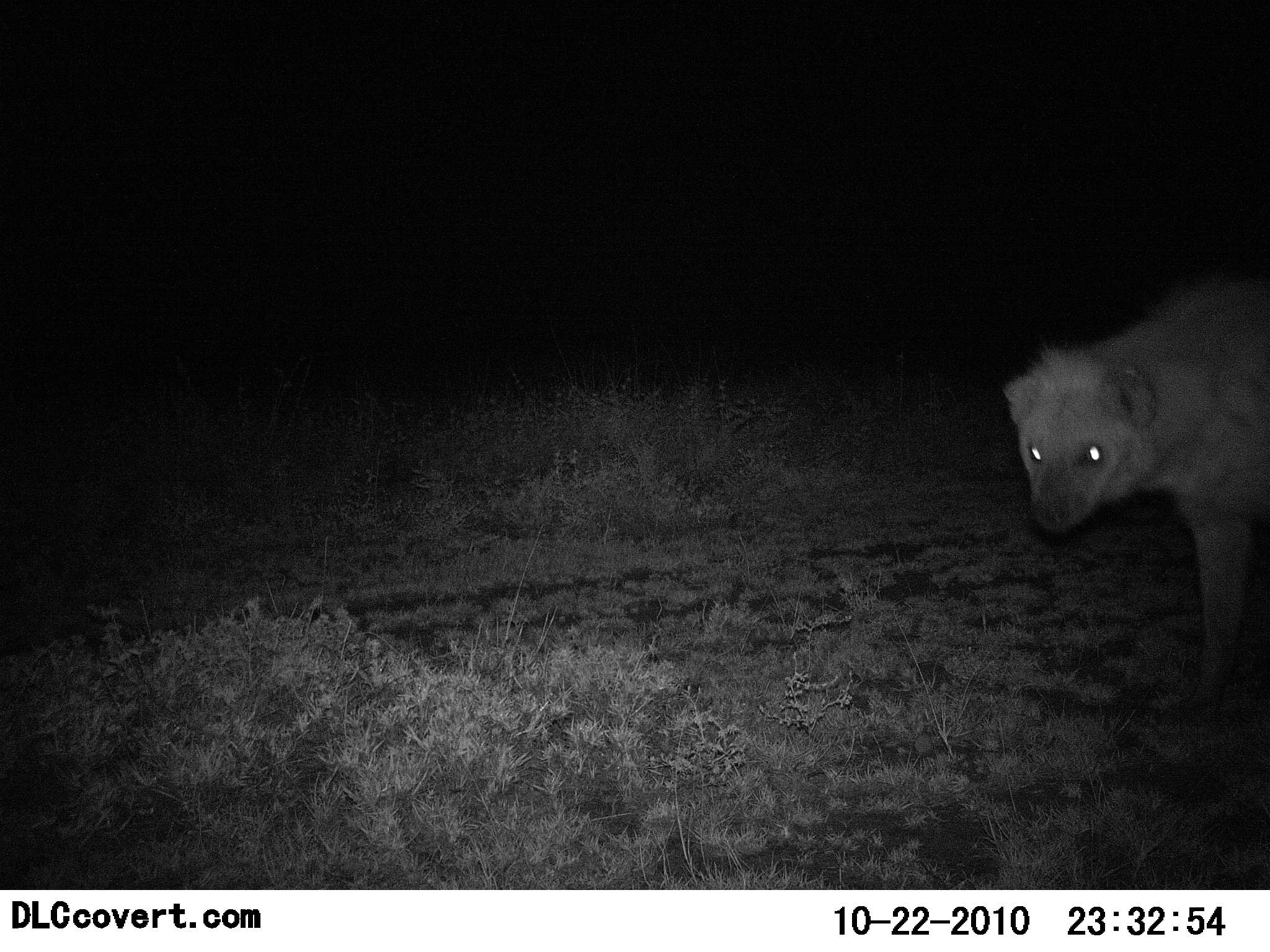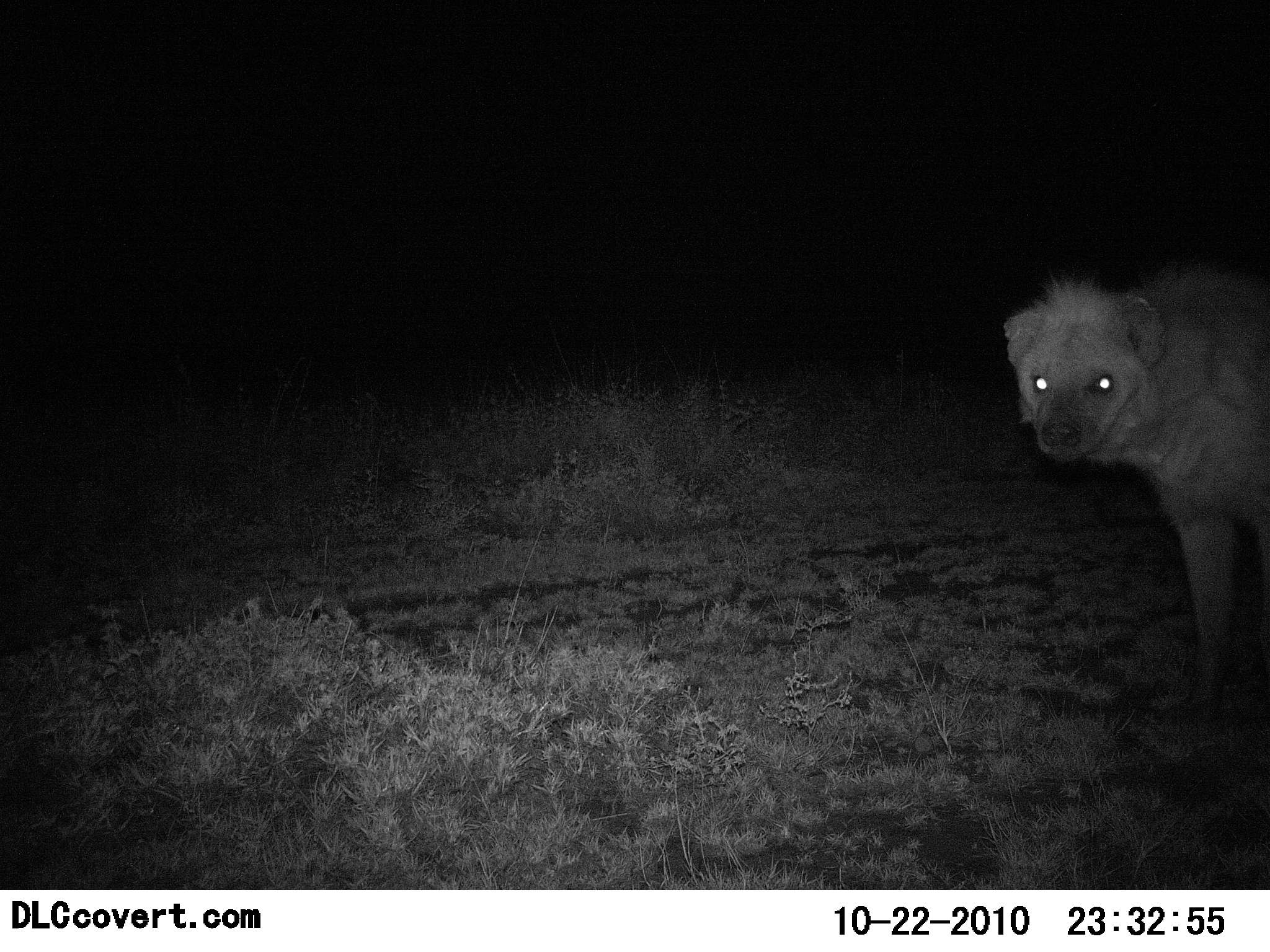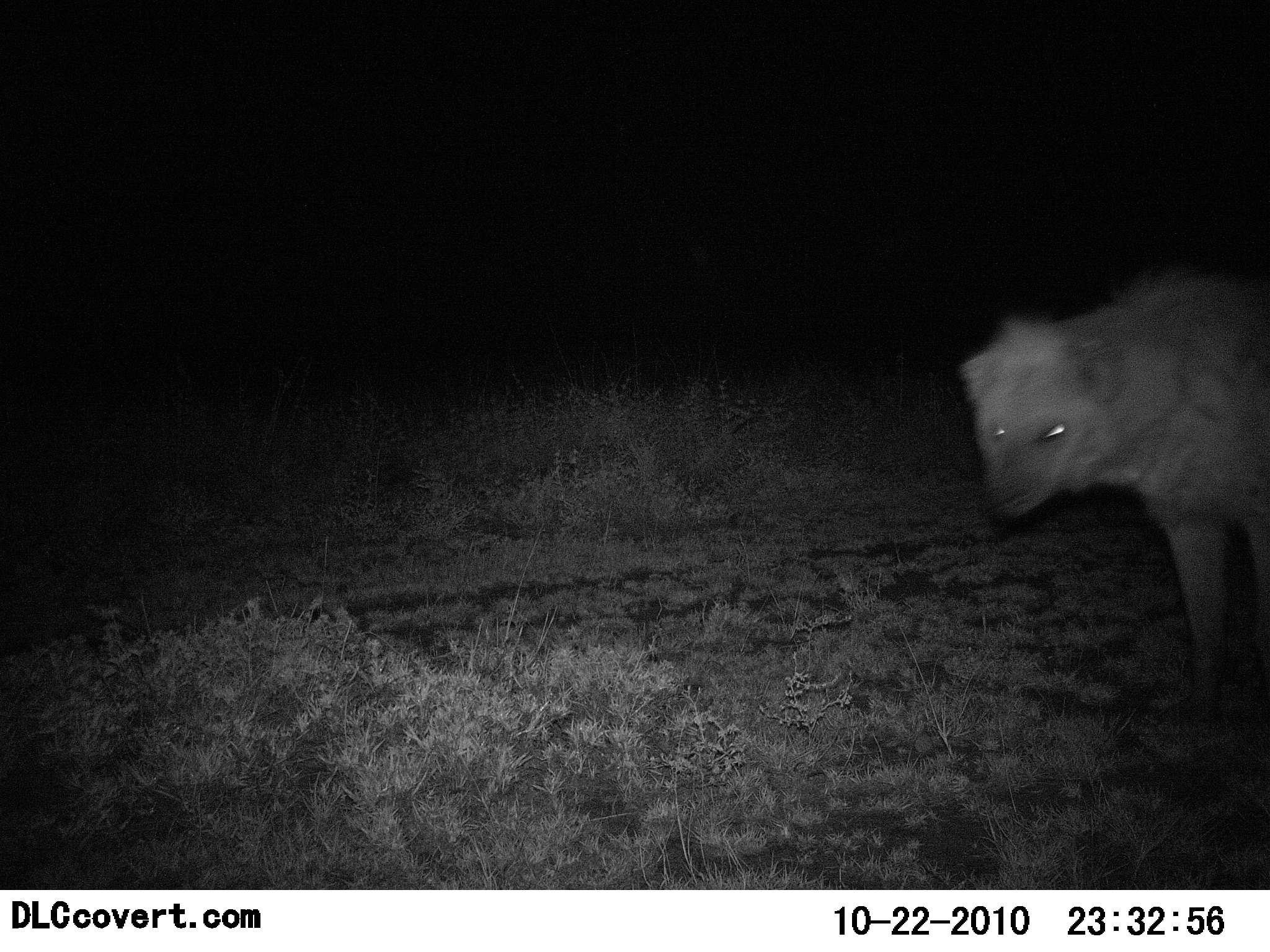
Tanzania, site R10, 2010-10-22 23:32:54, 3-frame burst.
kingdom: Animalia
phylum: Chordata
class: Mammalia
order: Carnivora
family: Hyaenidae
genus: Crocuta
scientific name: Crocuta crocuta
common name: spotted hyena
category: hyenaspotted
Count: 1.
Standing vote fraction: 100%.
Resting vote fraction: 0%.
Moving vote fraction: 8%.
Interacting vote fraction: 8%.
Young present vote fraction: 0%.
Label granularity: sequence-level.